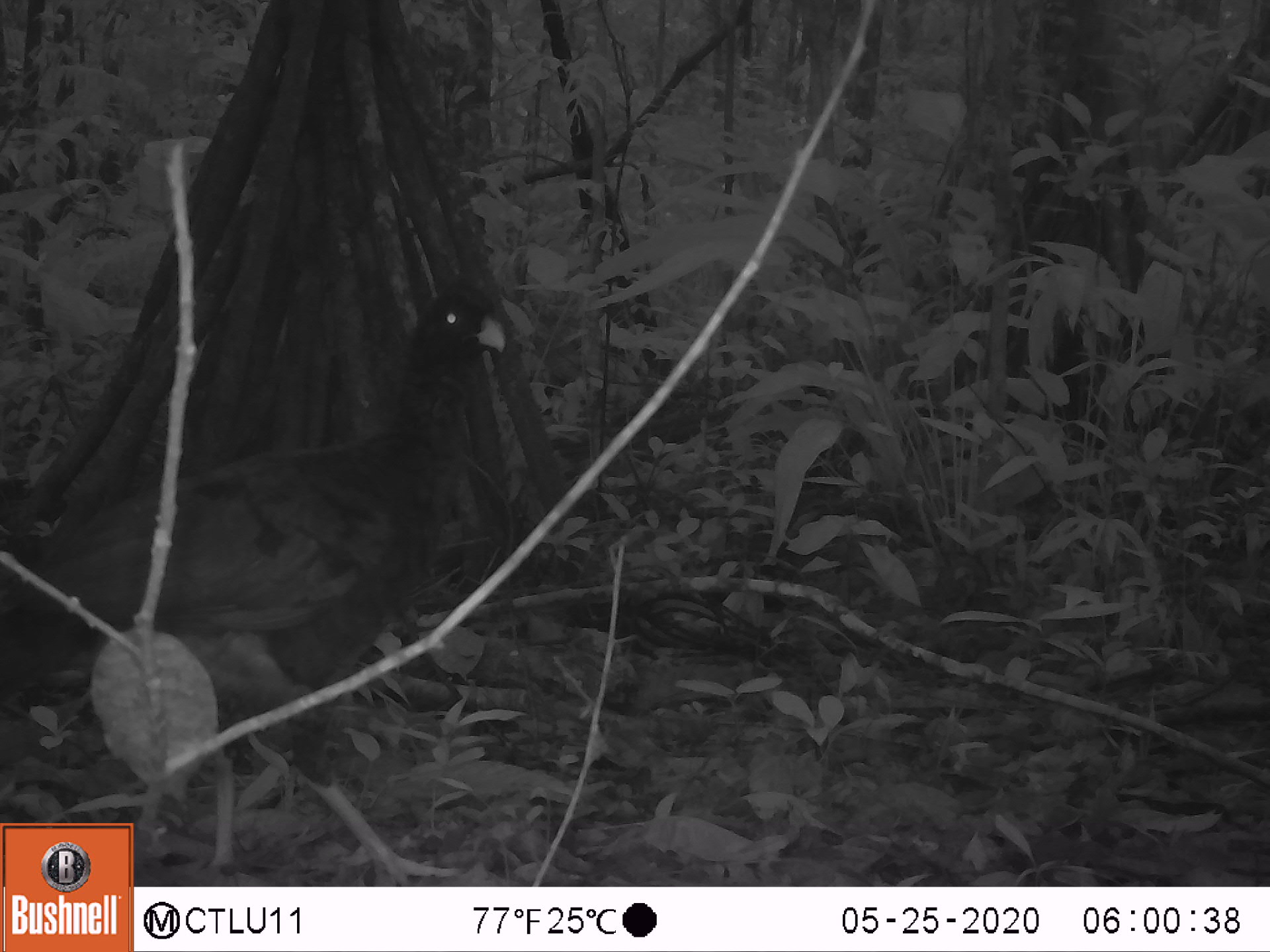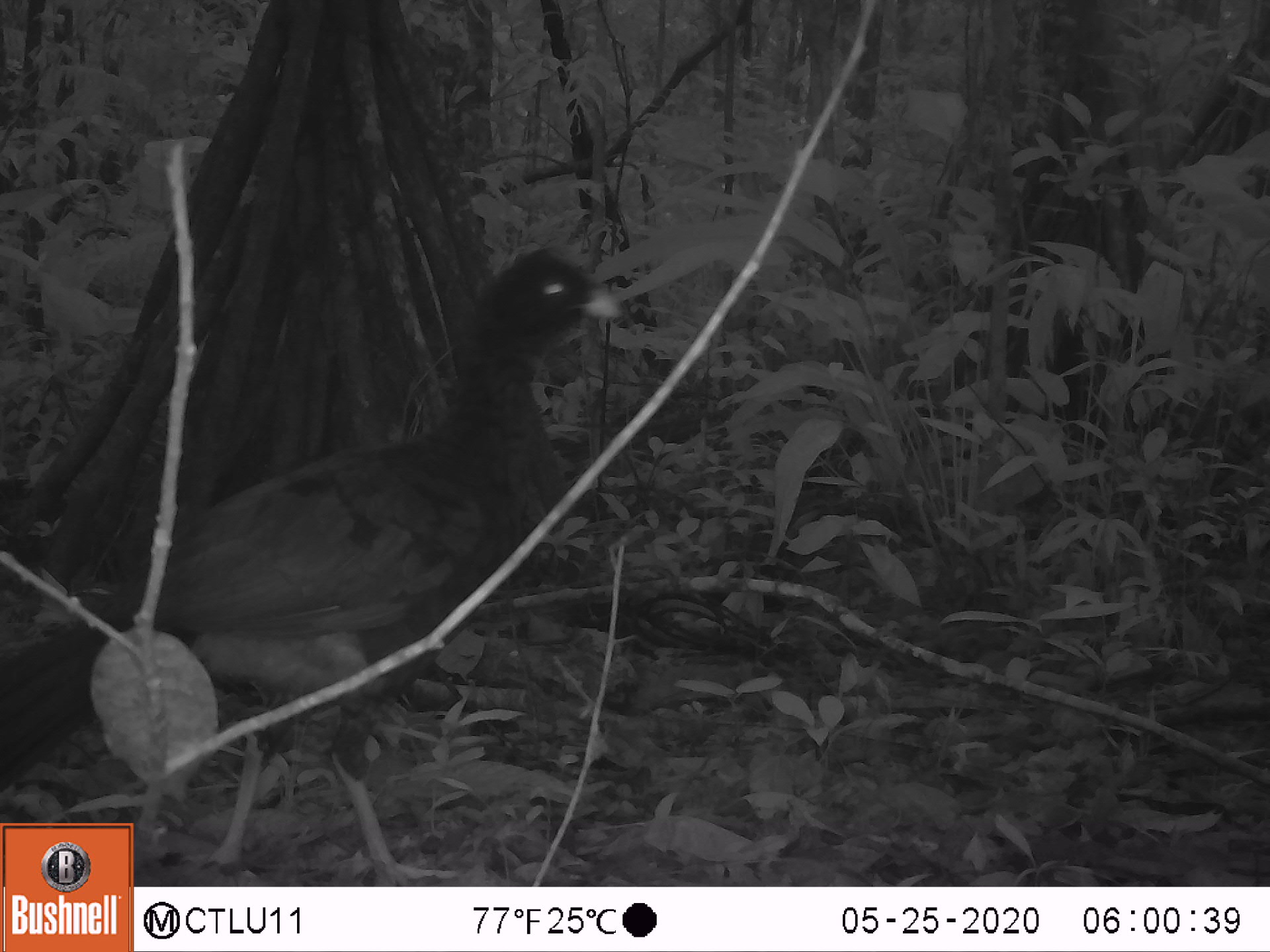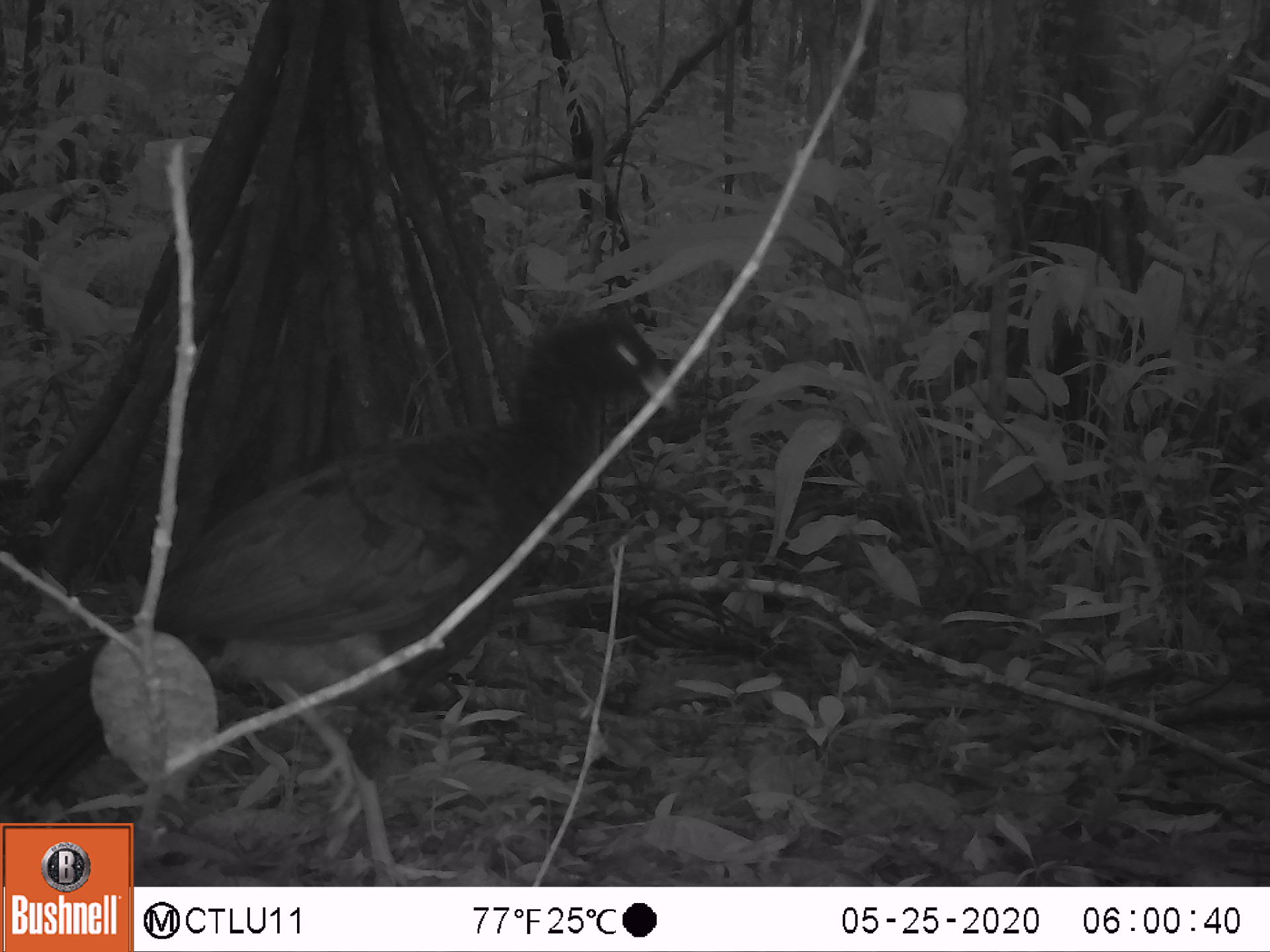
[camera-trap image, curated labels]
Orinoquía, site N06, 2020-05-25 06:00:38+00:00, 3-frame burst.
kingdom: Animalia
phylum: Chordata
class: Aves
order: Galliformes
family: Cracidae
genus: Mitu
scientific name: Mitu salvini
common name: salvin's currasow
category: salvins curassow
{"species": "salvins curassow (salvin's currasow) (Mitu salvini)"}